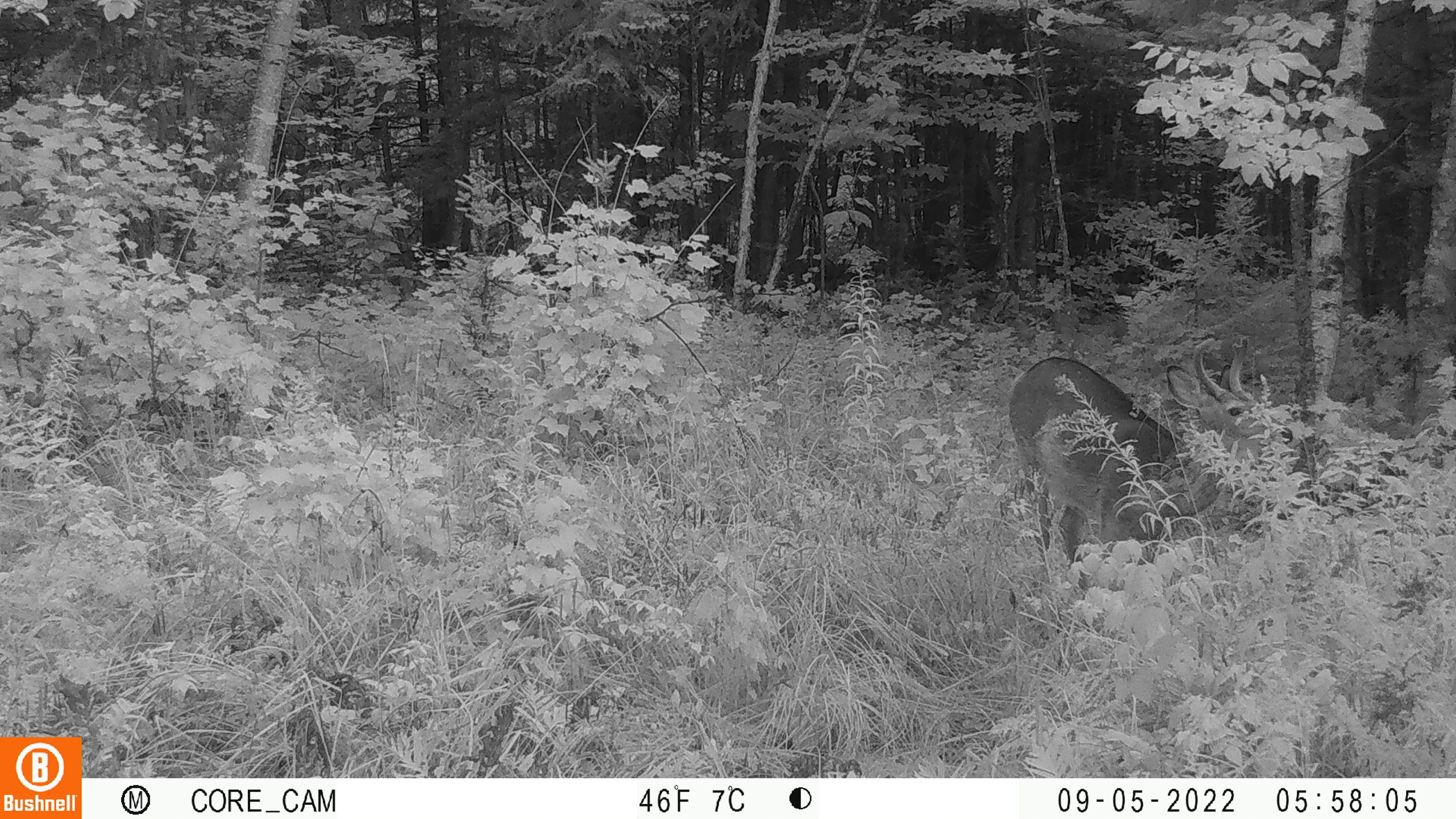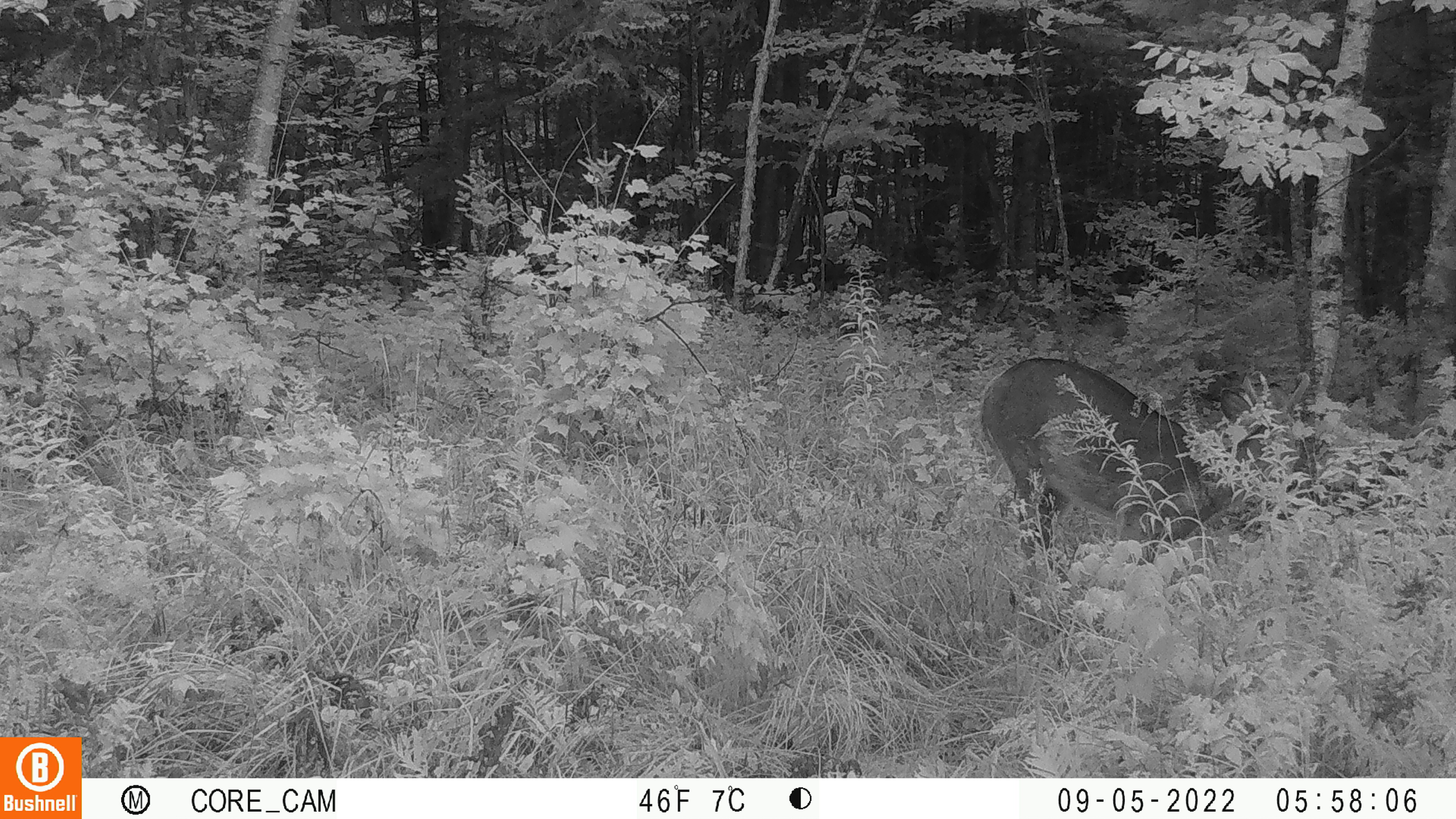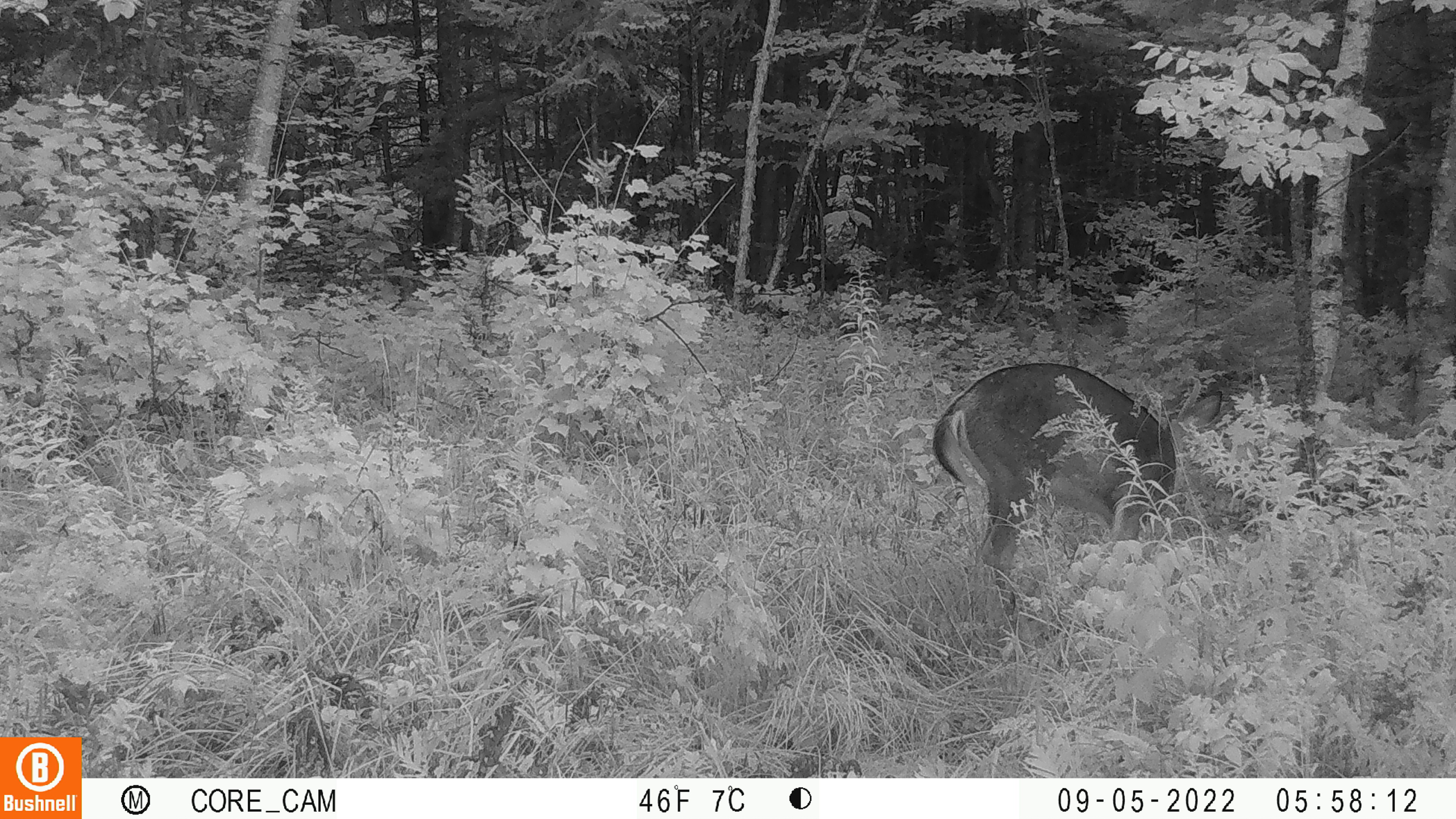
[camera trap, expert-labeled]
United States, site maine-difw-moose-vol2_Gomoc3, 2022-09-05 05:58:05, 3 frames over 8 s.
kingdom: Animalia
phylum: Chordata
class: Mammalia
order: Artiodactyla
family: Cervidae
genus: Odocoileus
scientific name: Odocoileus virginianus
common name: white-tailed deer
White-tailed deer (Odocoileus virginianus).